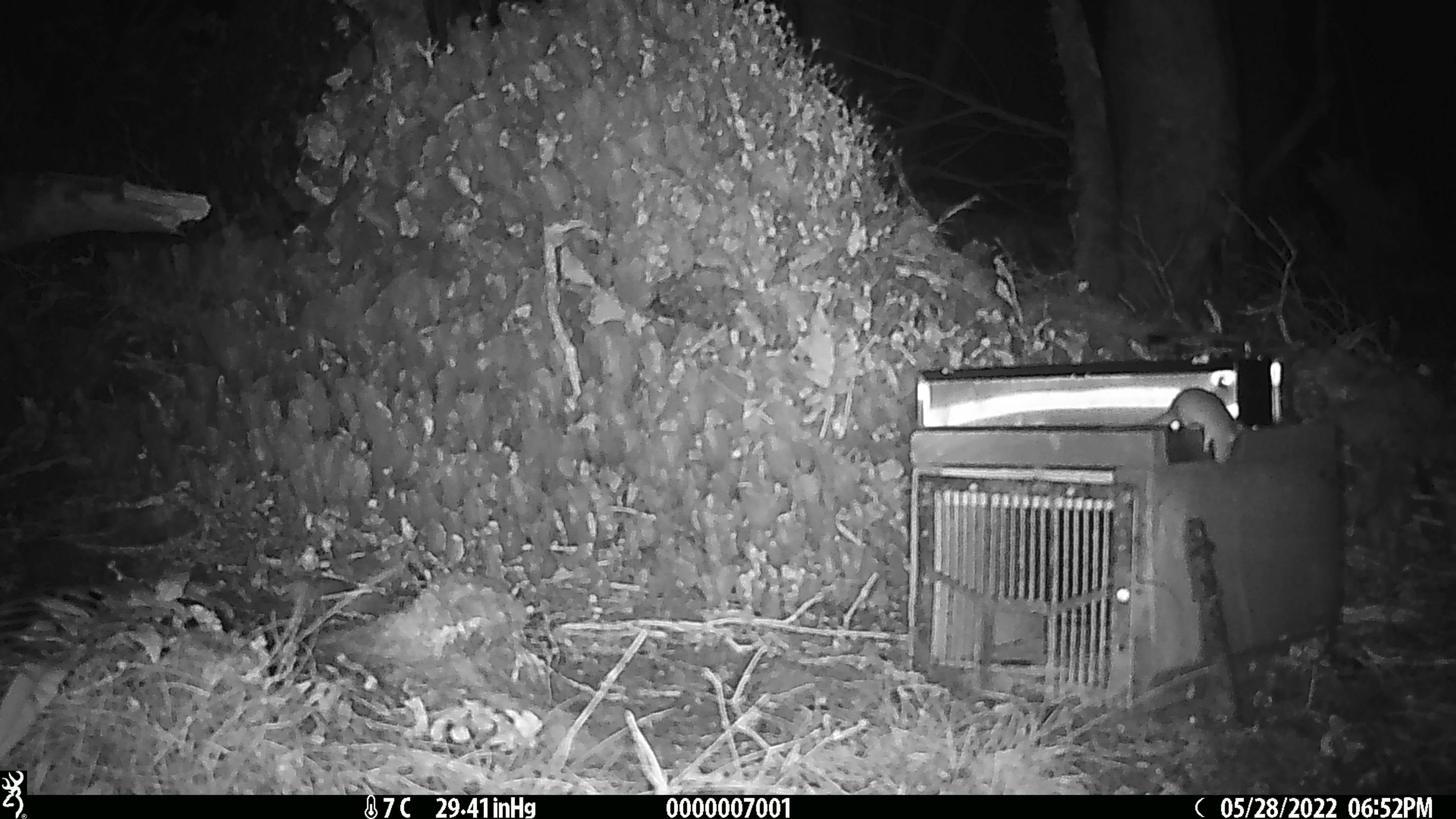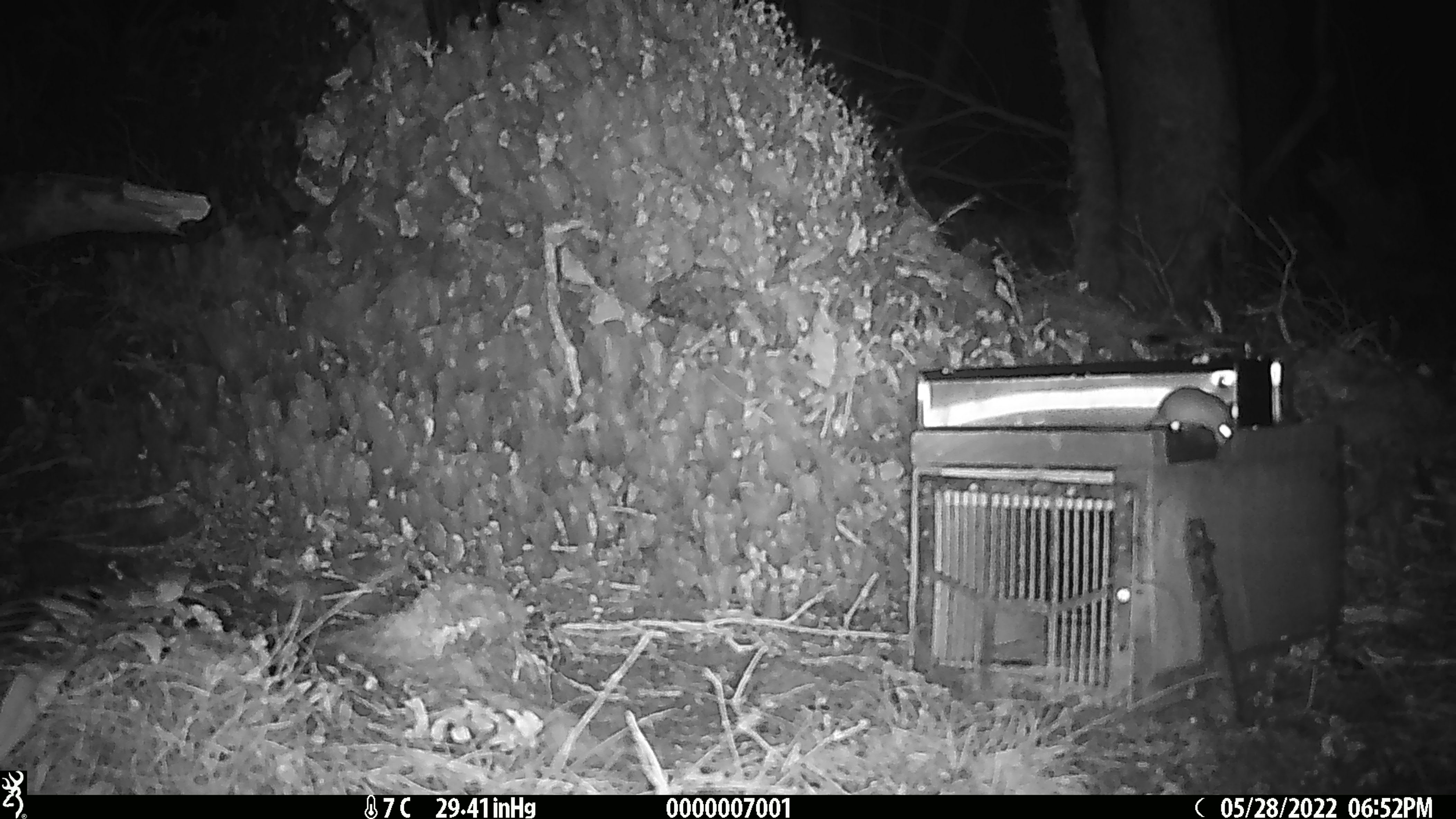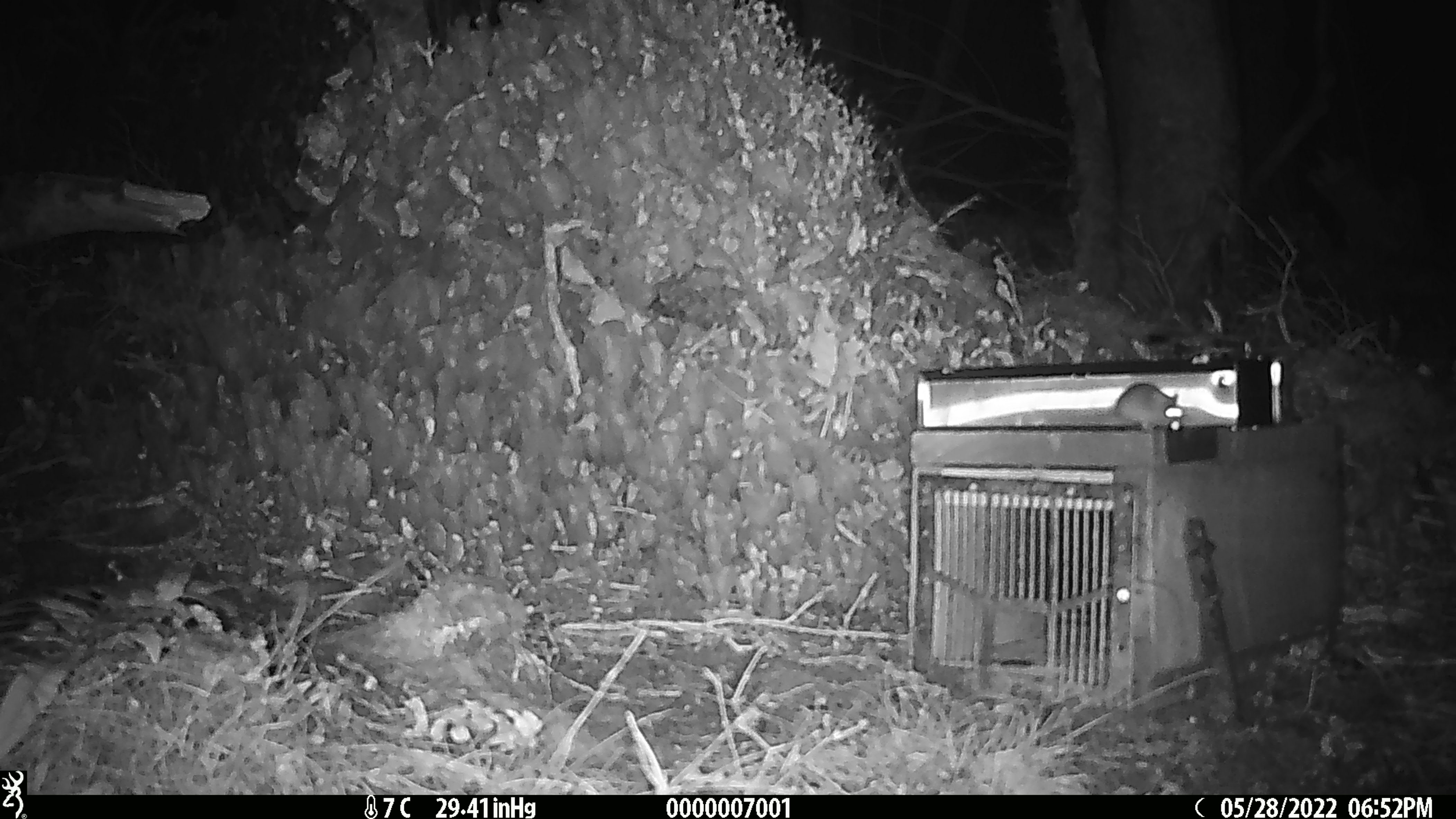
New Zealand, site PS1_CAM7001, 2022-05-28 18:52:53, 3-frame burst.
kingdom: Animalia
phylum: Chordata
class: Mammalia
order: Rodentia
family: Muridae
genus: Mus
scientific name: Mus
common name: mouse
Mouse (Mus).